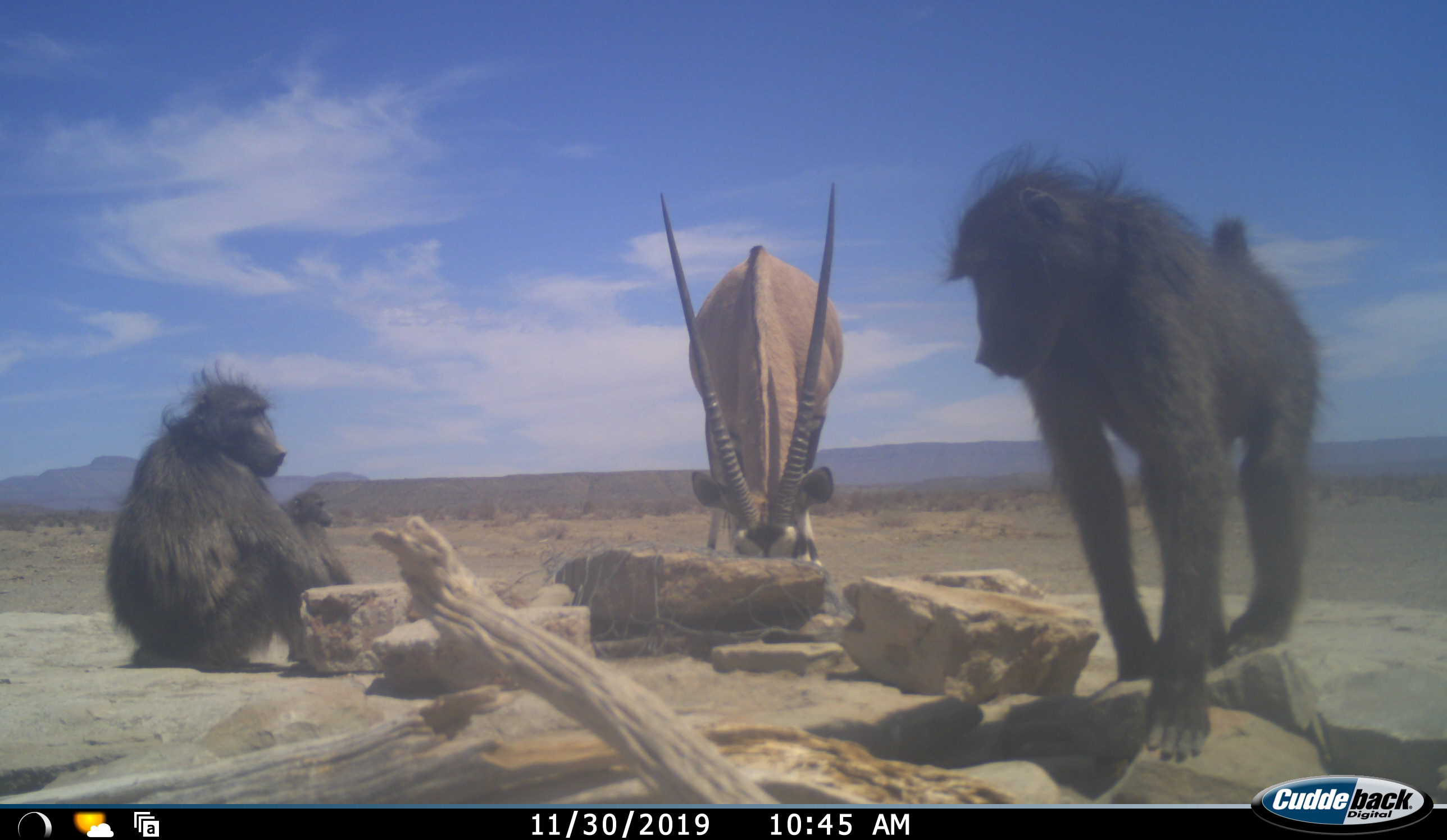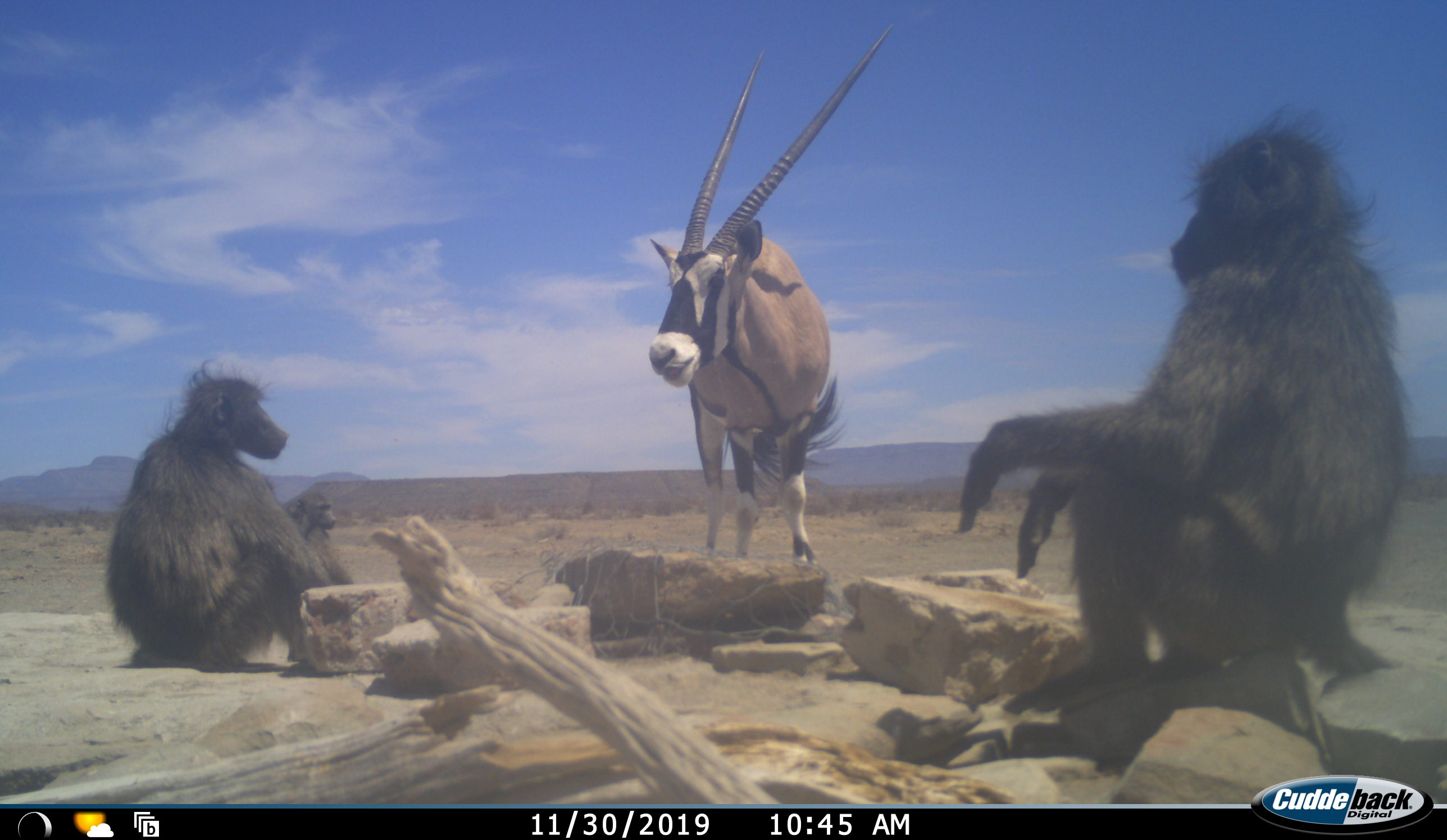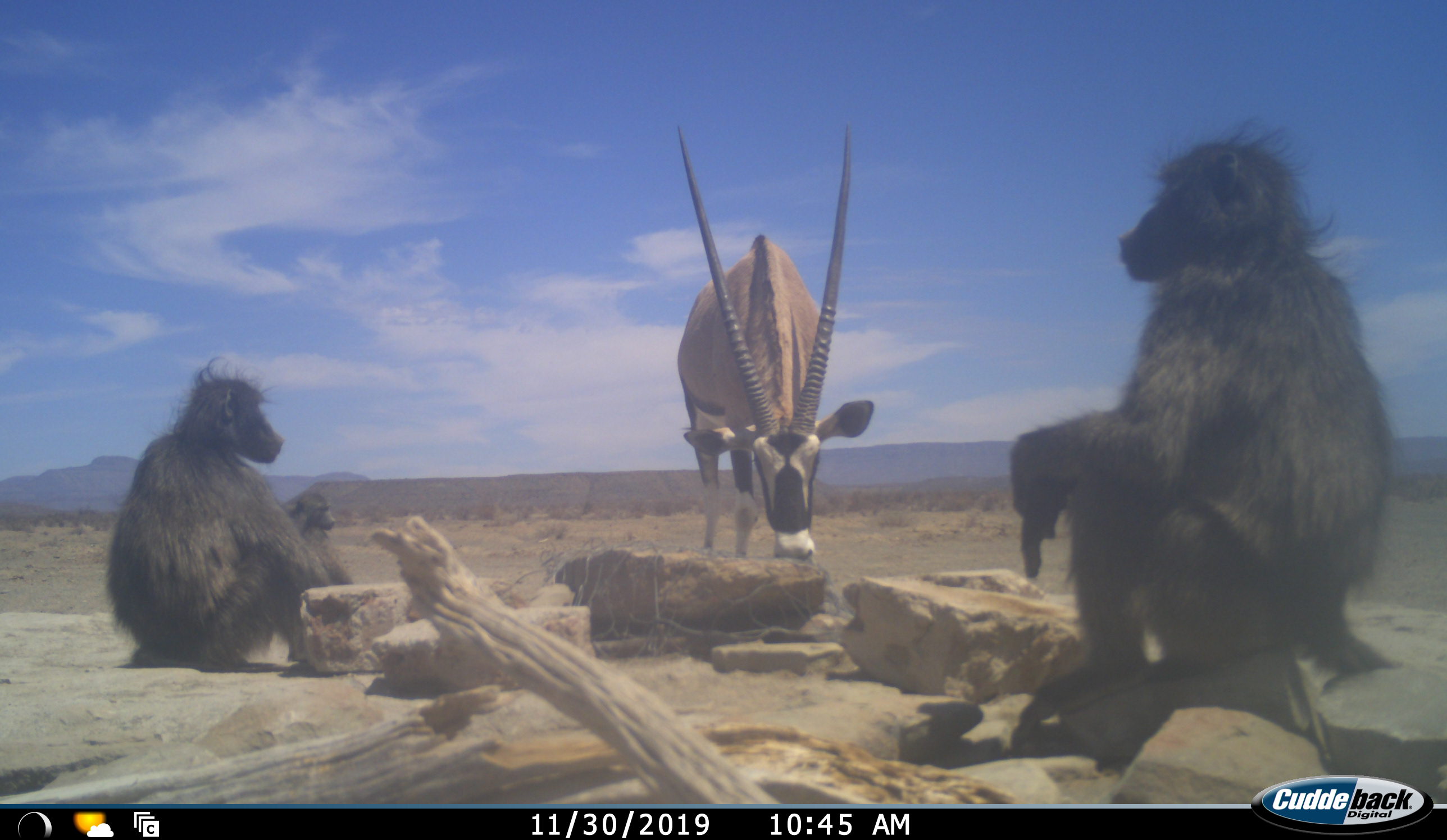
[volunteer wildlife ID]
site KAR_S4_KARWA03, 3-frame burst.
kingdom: Animalia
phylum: Chordata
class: Mammalia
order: Primates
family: Cercopithecidae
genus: Papio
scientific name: Papio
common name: baboon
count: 3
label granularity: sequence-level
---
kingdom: Animalia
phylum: Chordata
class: Mammalia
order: Artiodactyla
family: Bovidae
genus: Oryx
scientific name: Oryx gazella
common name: gemsbok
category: oryx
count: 1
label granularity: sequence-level